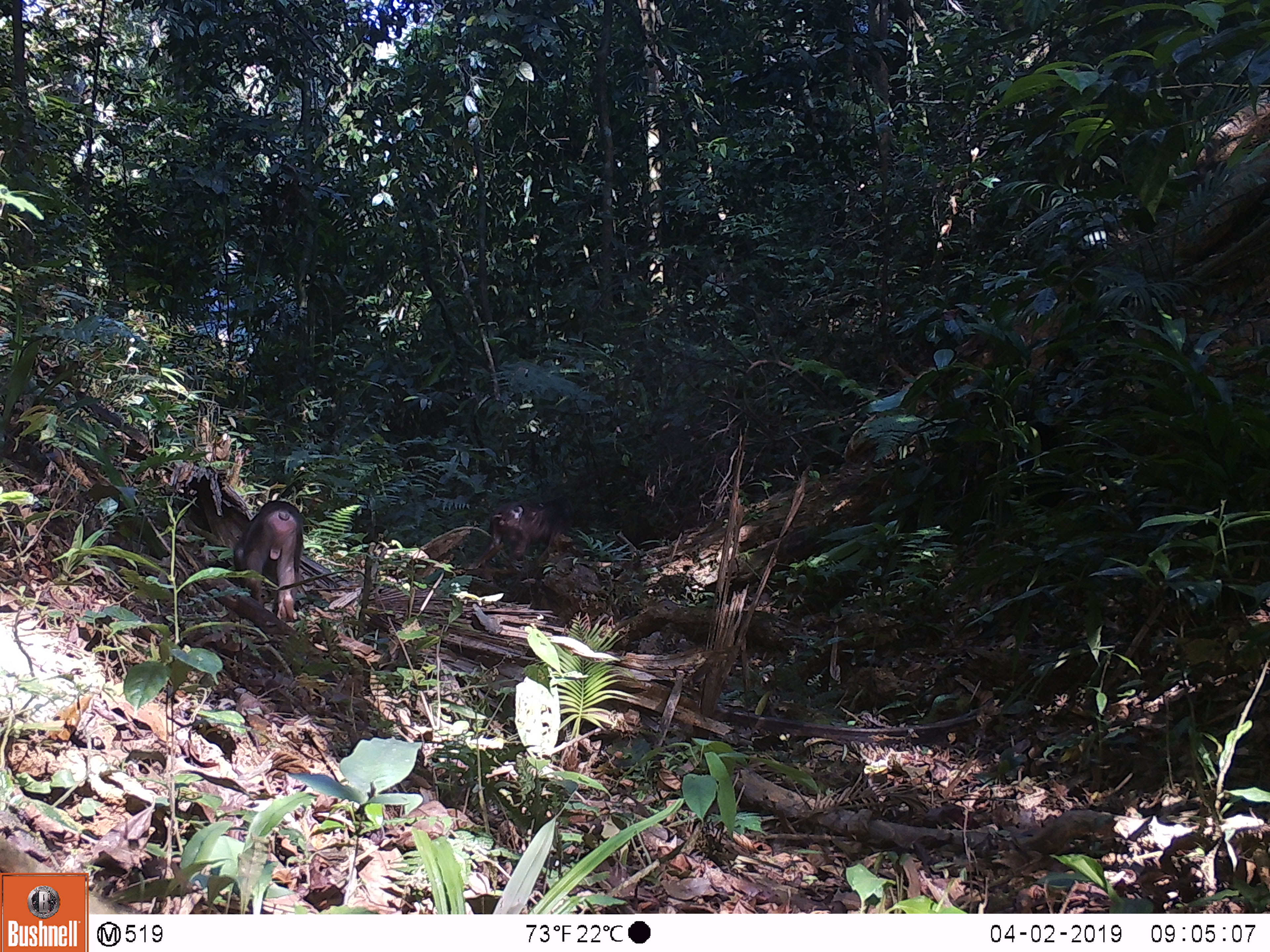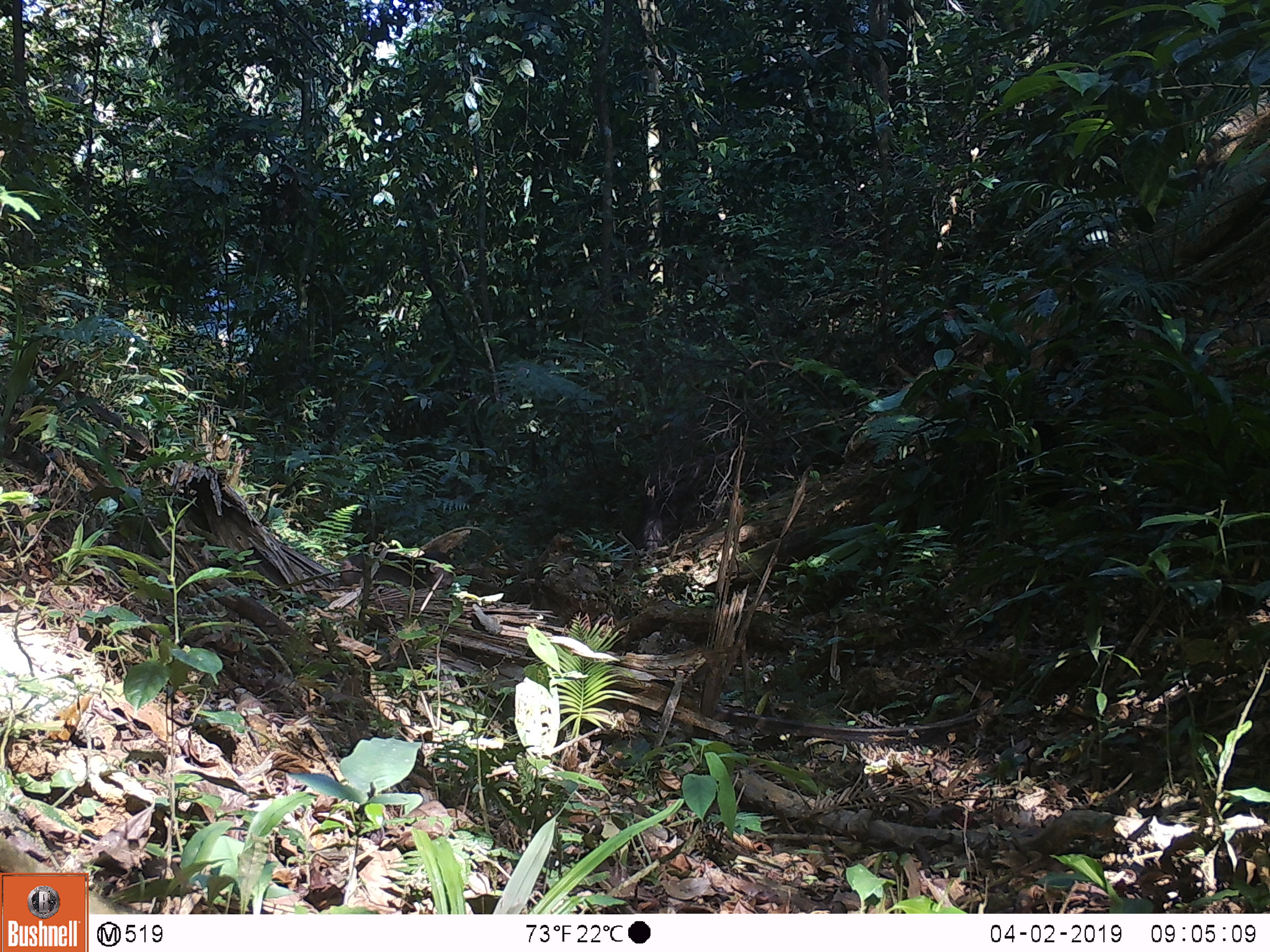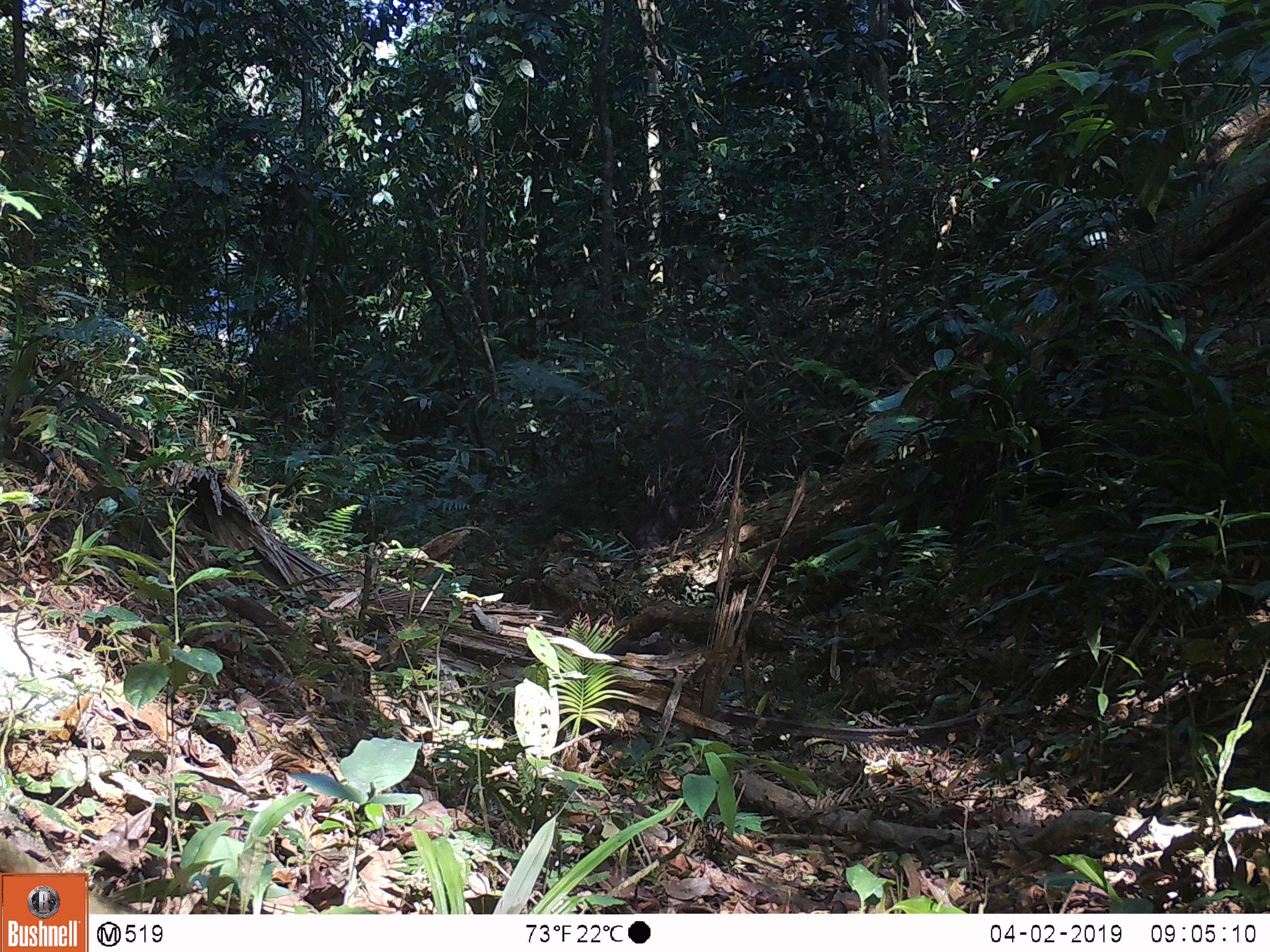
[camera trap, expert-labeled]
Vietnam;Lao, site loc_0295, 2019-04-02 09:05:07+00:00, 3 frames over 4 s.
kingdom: Animalia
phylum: Chordata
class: Mammalia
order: Primates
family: Cercopithecidae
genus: Macaca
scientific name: Macaca arctoides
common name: stump-tailed macaque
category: stump tailed macaque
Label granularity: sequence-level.